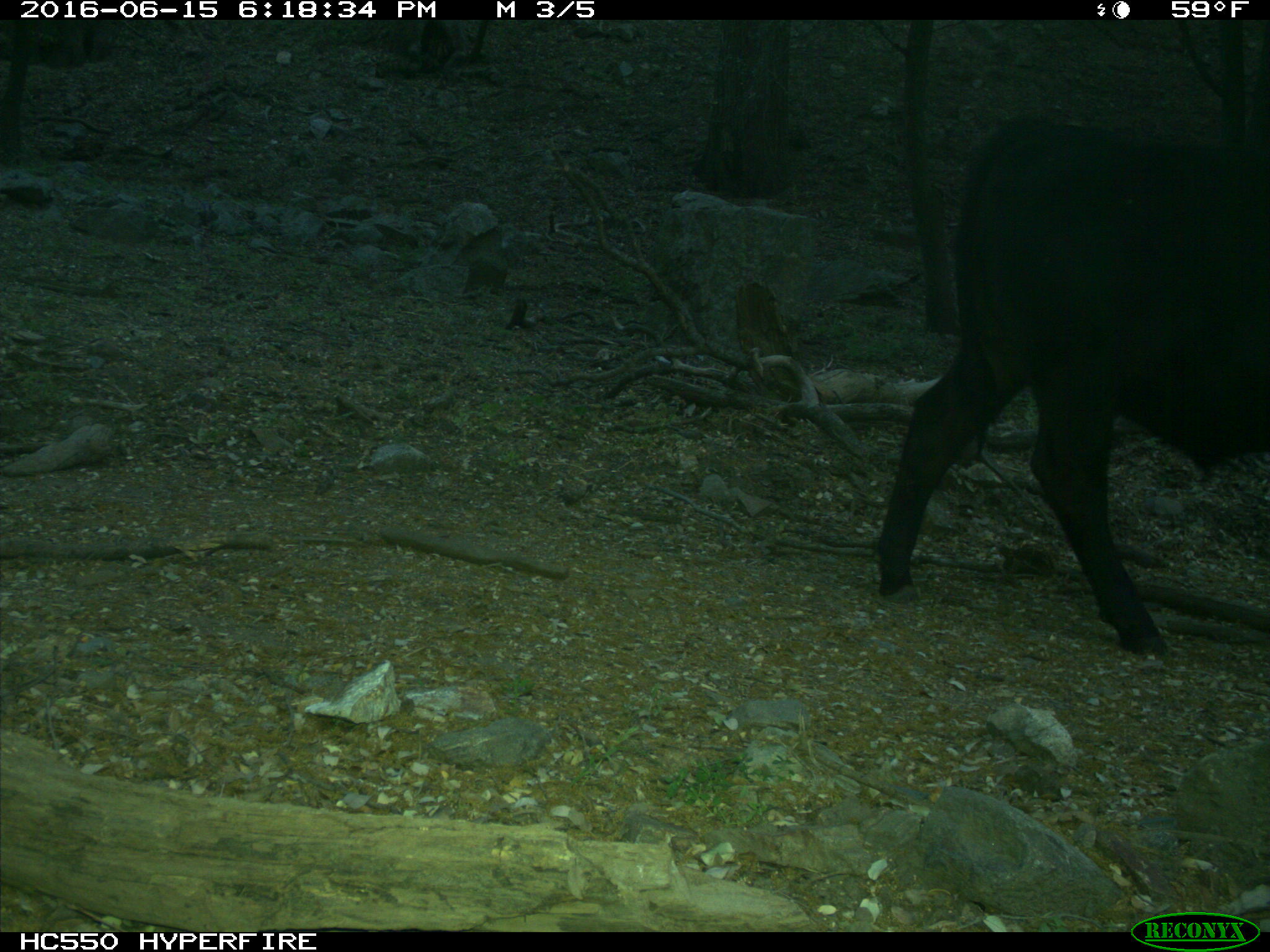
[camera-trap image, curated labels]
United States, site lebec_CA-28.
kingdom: Animalia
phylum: Chordata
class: Mammalia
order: Artiodactyla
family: Bovidae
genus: Bos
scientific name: Bos taurus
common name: domestic cow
Bos taurus (domestic cow).